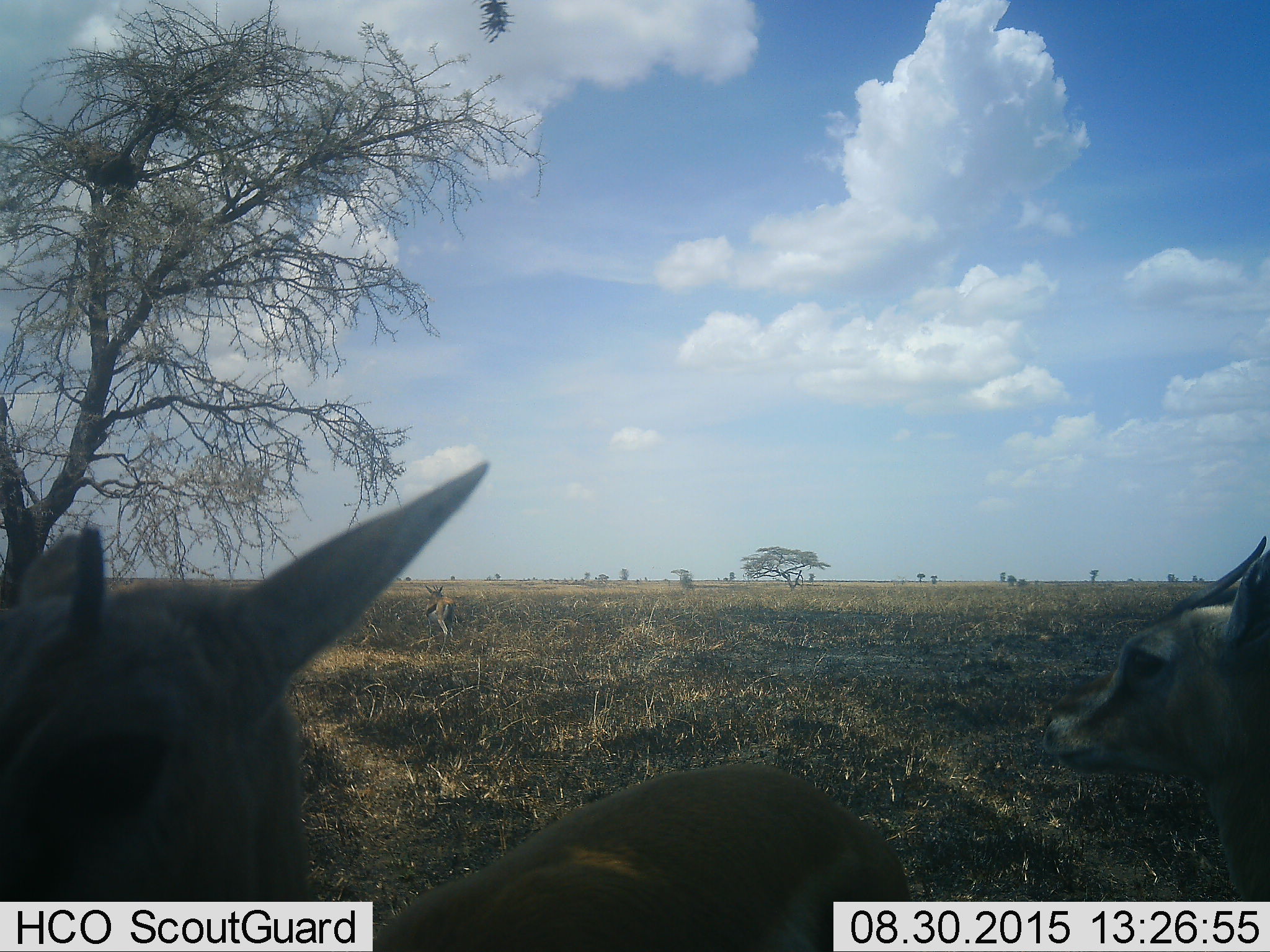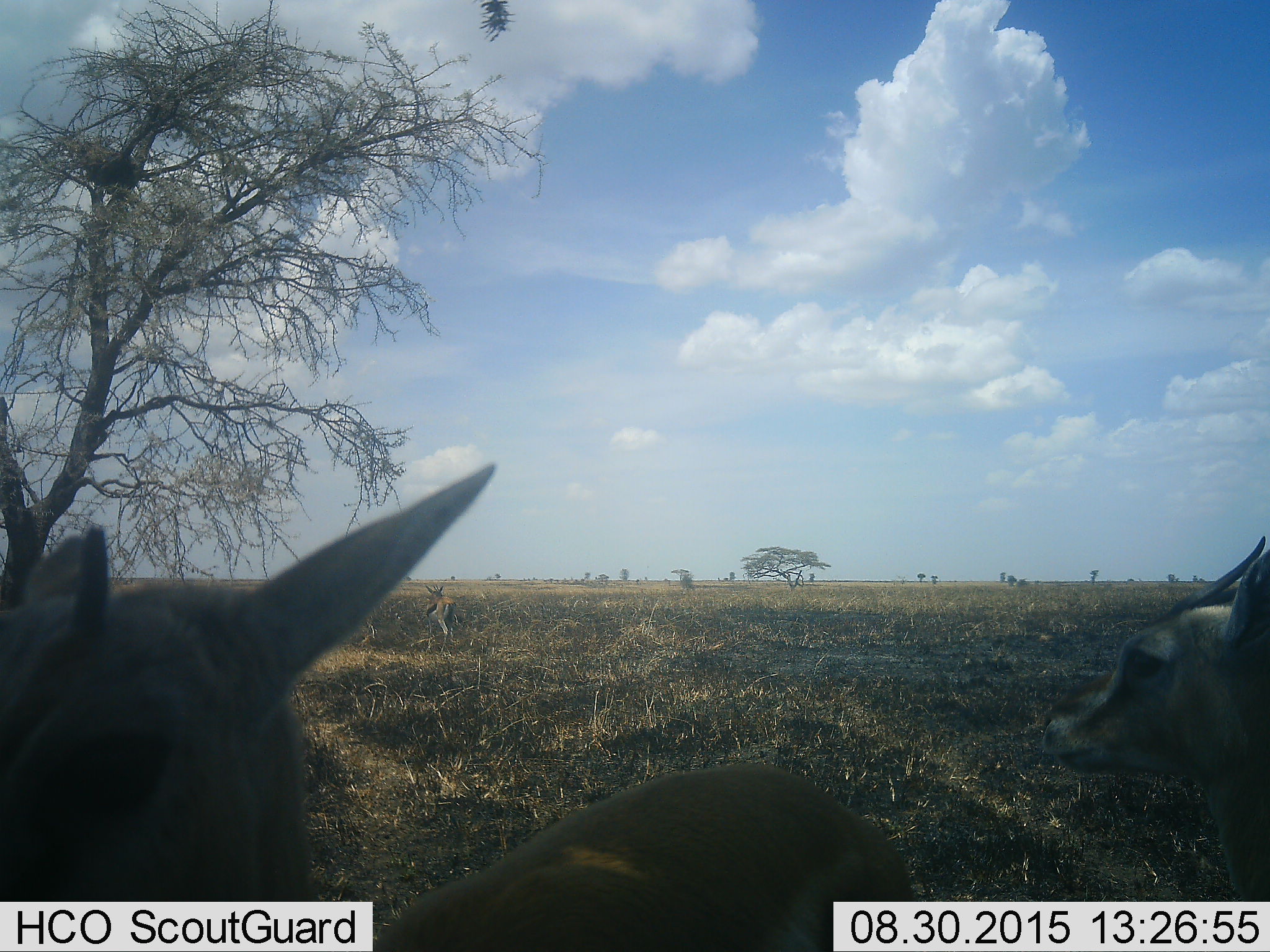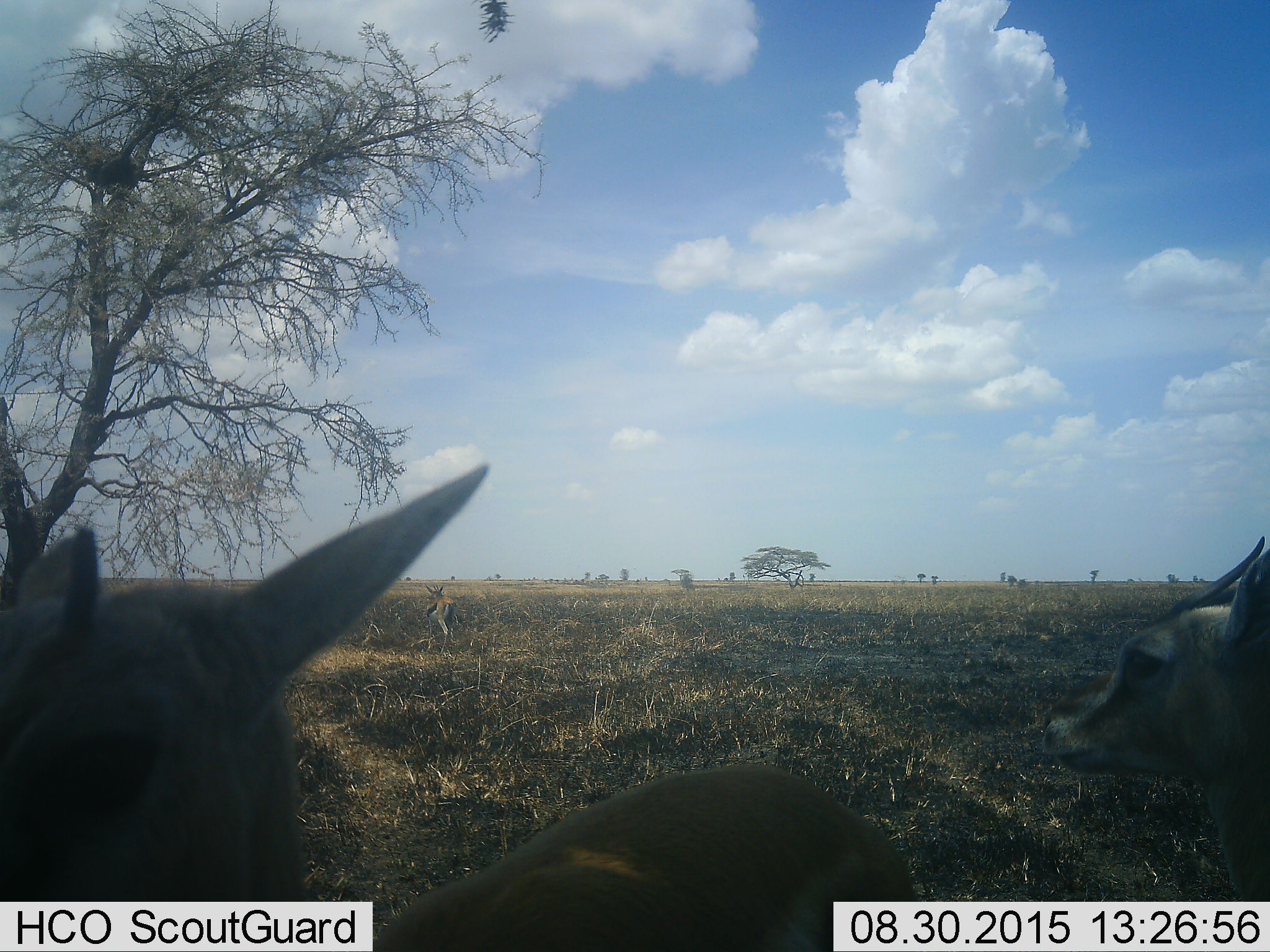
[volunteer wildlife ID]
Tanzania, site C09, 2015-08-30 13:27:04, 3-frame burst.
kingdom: Animalia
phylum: Chordata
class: Mammalia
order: Artiodactyla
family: Bovidae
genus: Eudorcas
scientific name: Eudorcas thomsonii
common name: thomson's gazelle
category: gazellethomsons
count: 3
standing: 100%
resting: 0%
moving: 0%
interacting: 0%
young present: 8%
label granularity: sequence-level